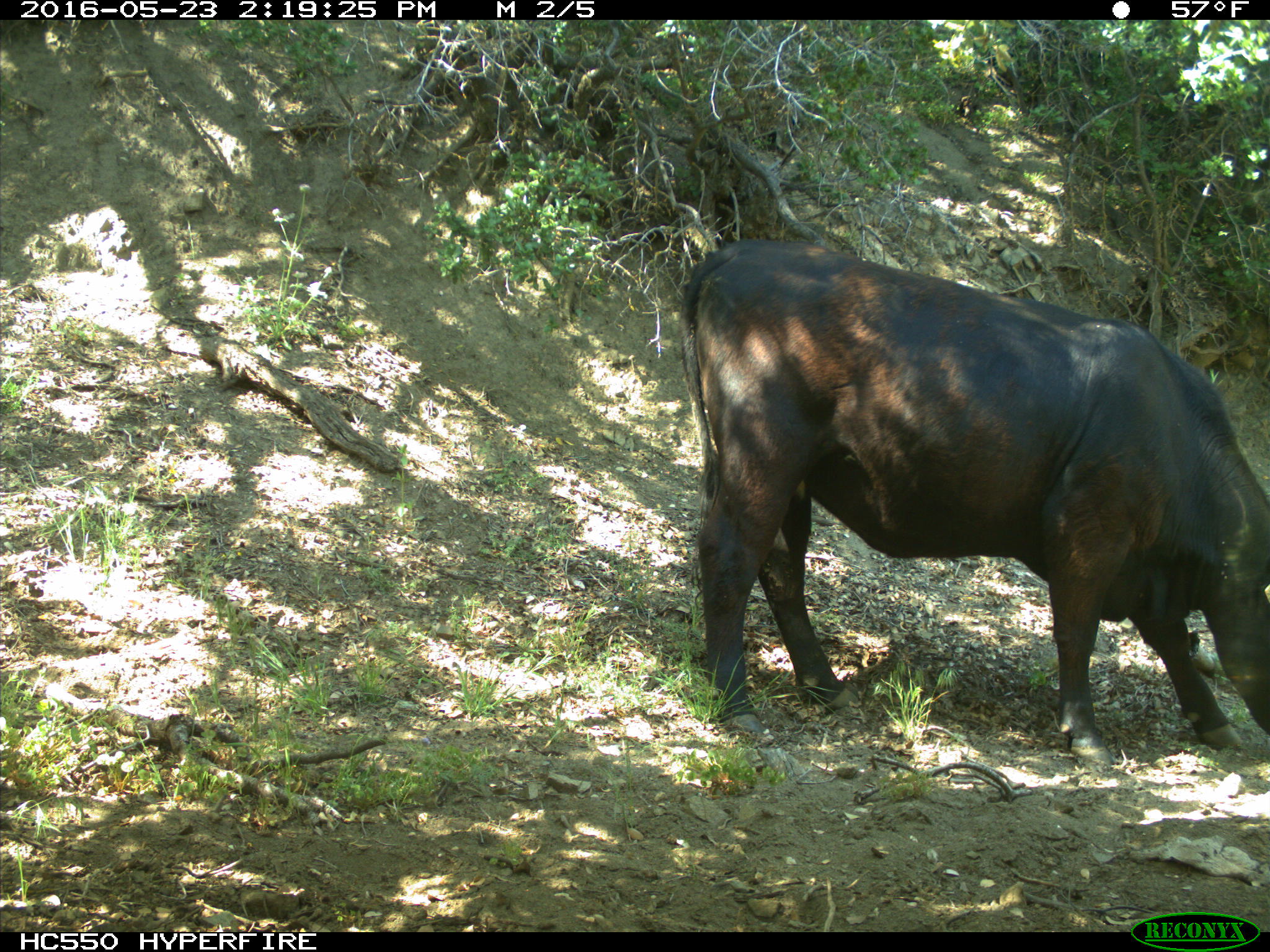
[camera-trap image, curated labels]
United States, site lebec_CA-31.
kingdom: Animalia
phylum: Chordata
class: Mammalia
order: Artiodactyla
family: Bovidae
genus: Bos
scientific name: Bos taurus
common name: domestic cow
Bos taurus (domestic cow).